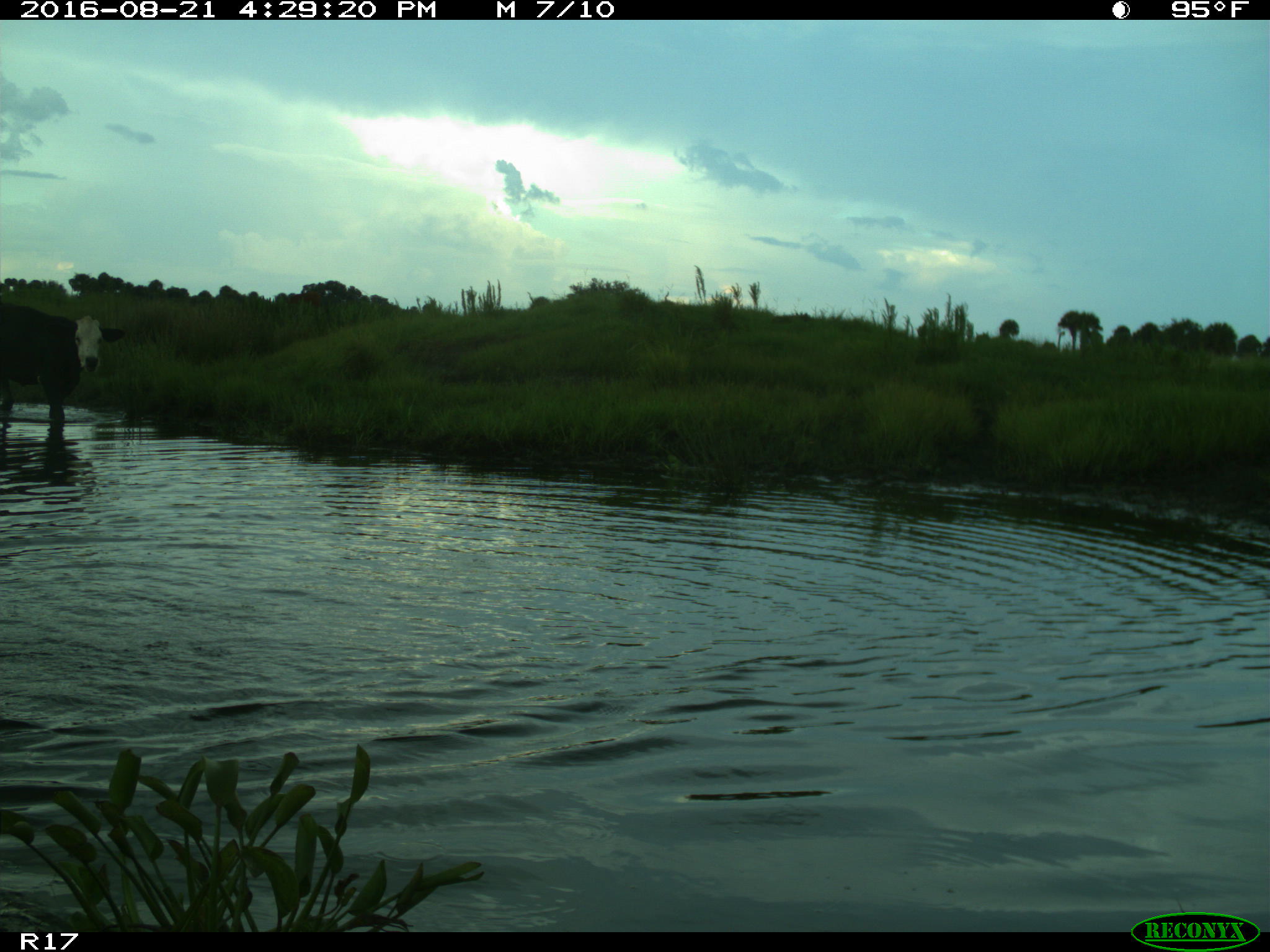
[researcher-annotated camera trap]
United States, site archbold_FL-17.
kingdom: Animalia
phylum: Chordata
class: Mammalia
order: Artiodactyla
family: Bovidae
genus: Bos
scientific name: Bos taurus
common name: domestic cow